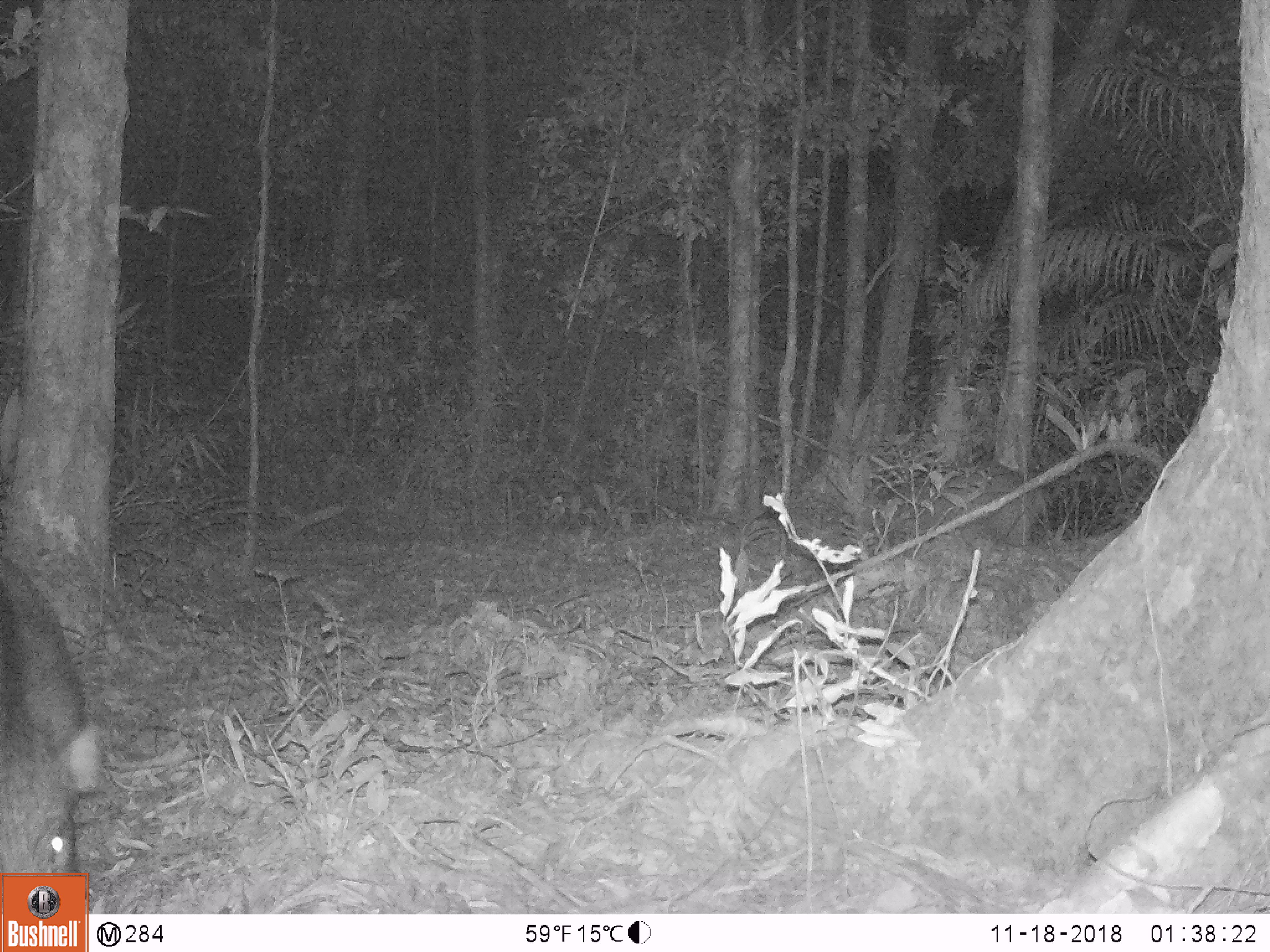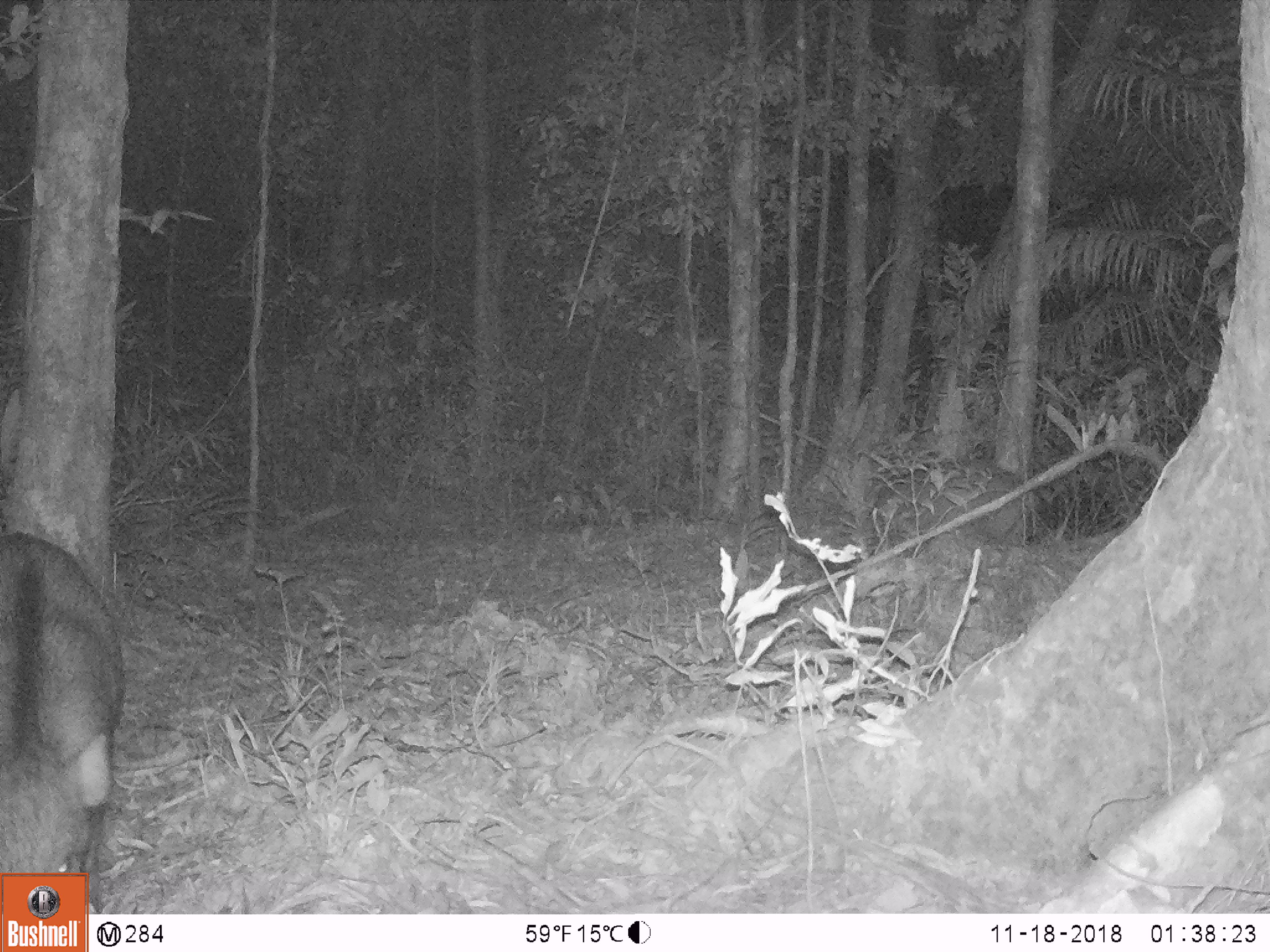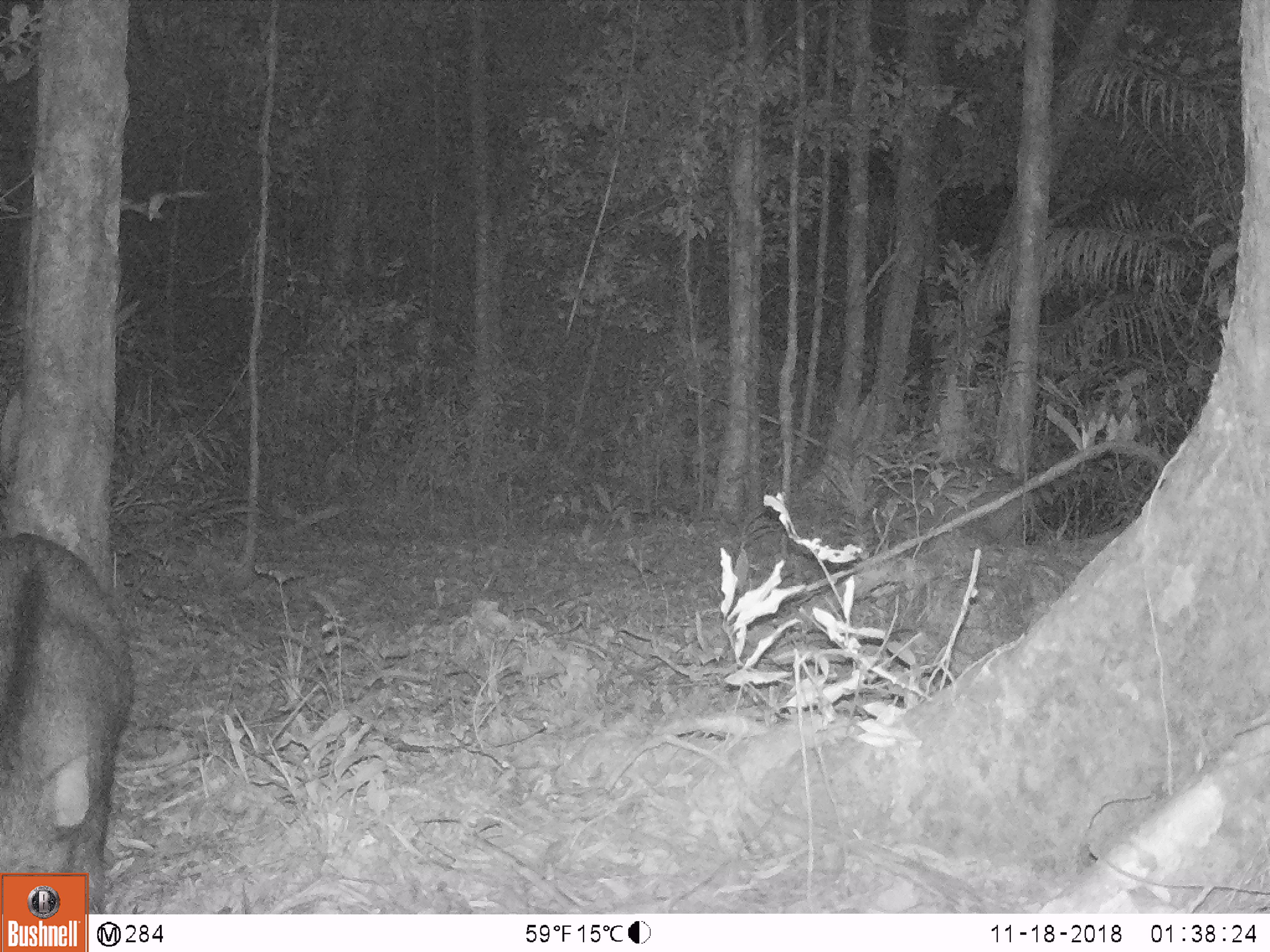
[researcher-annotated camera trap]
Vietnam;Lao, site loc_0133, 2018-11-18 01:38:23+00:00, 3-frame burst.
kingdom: Animalia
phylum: Chordata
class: Mammalia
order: Artiodactyla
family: Suidae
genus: Sus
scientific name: Sus scrofa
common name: eurasian wild pig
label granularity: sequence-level